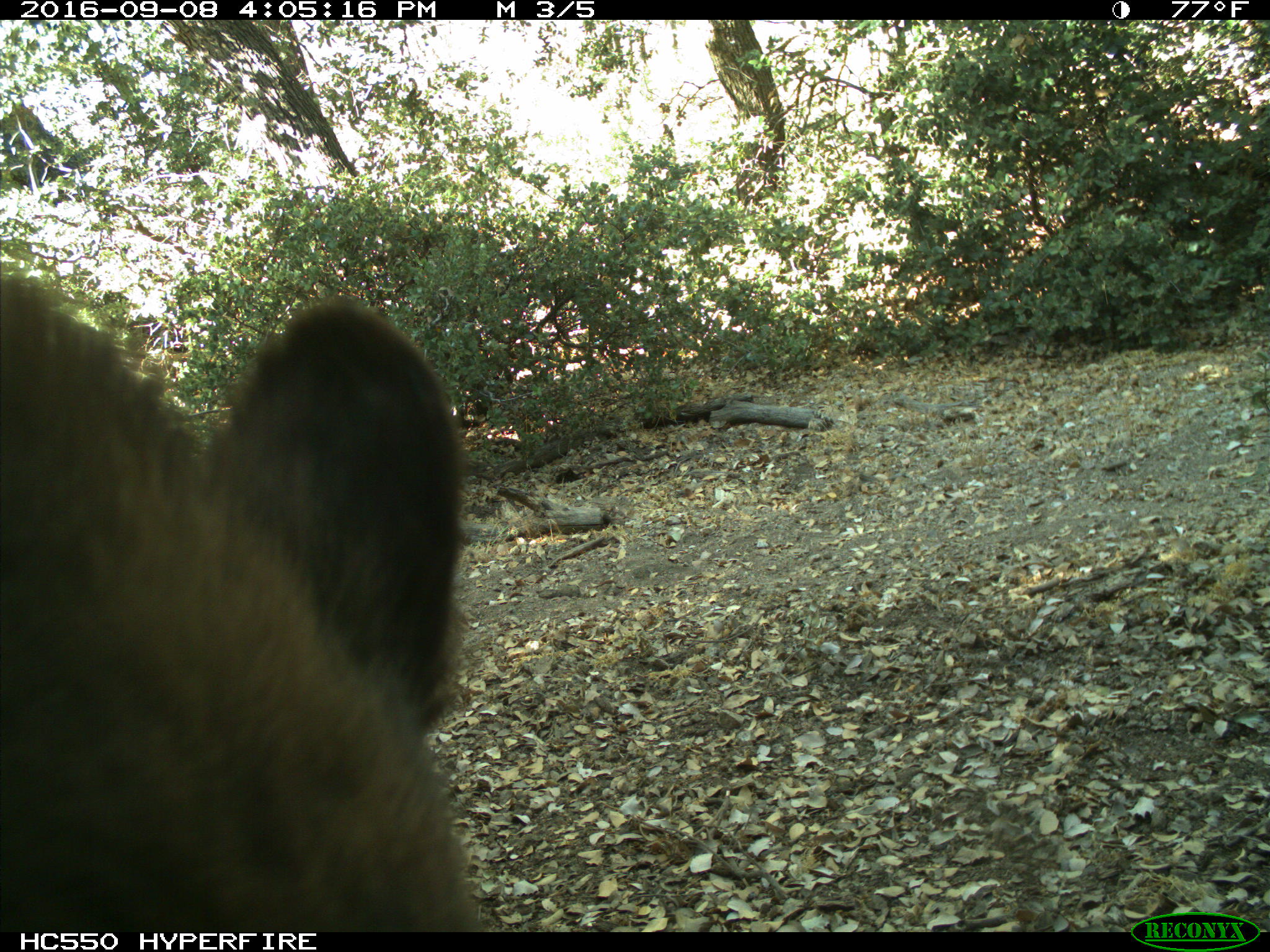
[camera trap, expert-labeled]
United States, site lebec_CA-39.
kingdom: Animalia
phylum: Chordata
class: Mammalia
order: Carnivora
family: Ursidae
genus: Ursus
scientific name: Ursus americanus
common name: american black bear